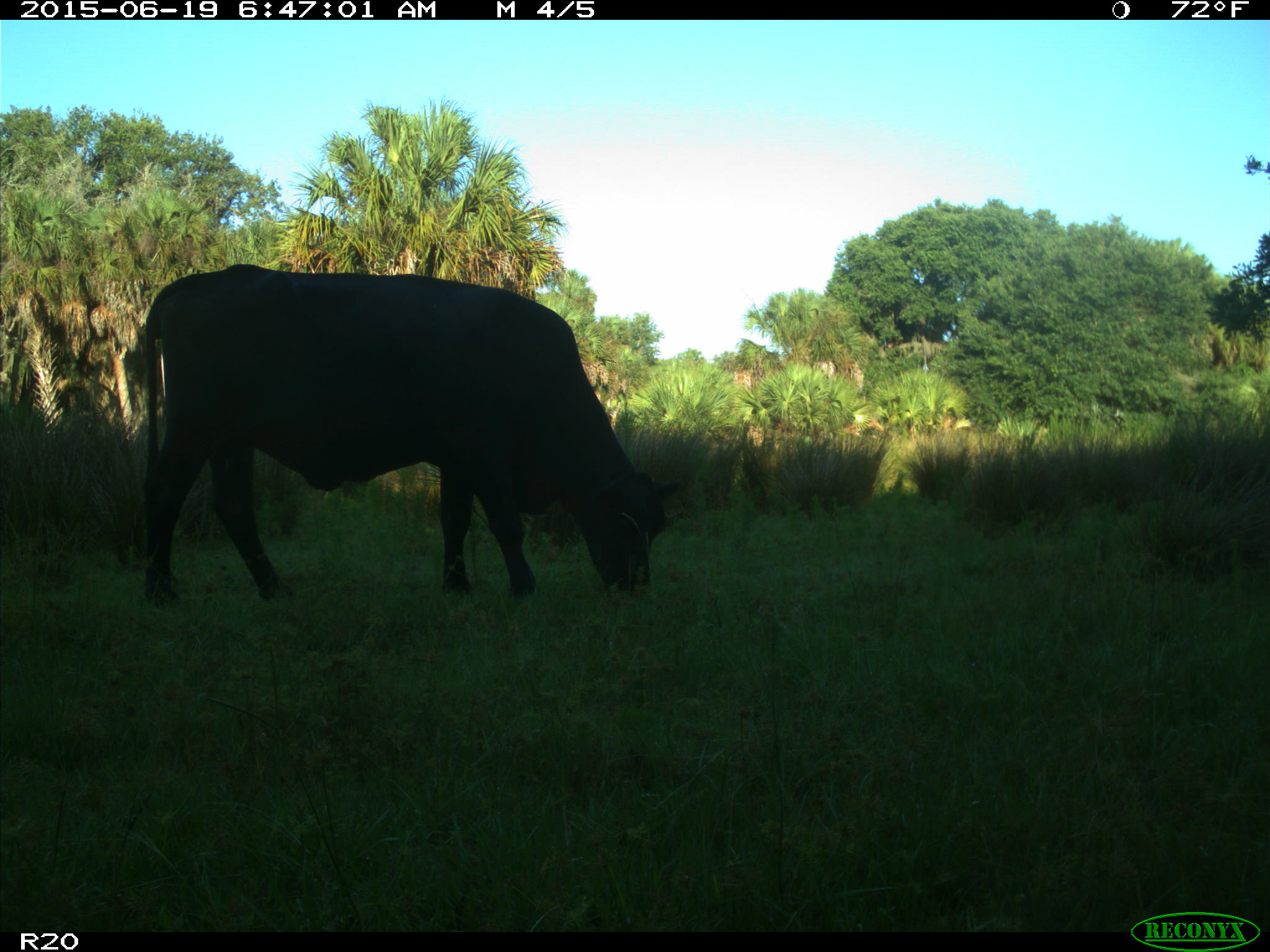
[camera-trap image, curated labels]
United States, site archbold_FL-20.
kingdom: Animalia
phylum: Chordata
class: Mammalia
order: Artiodactyla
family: Bovidae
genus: Bos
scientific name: Bos taurus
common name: domestic cow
Bos taurus (domestic cow).